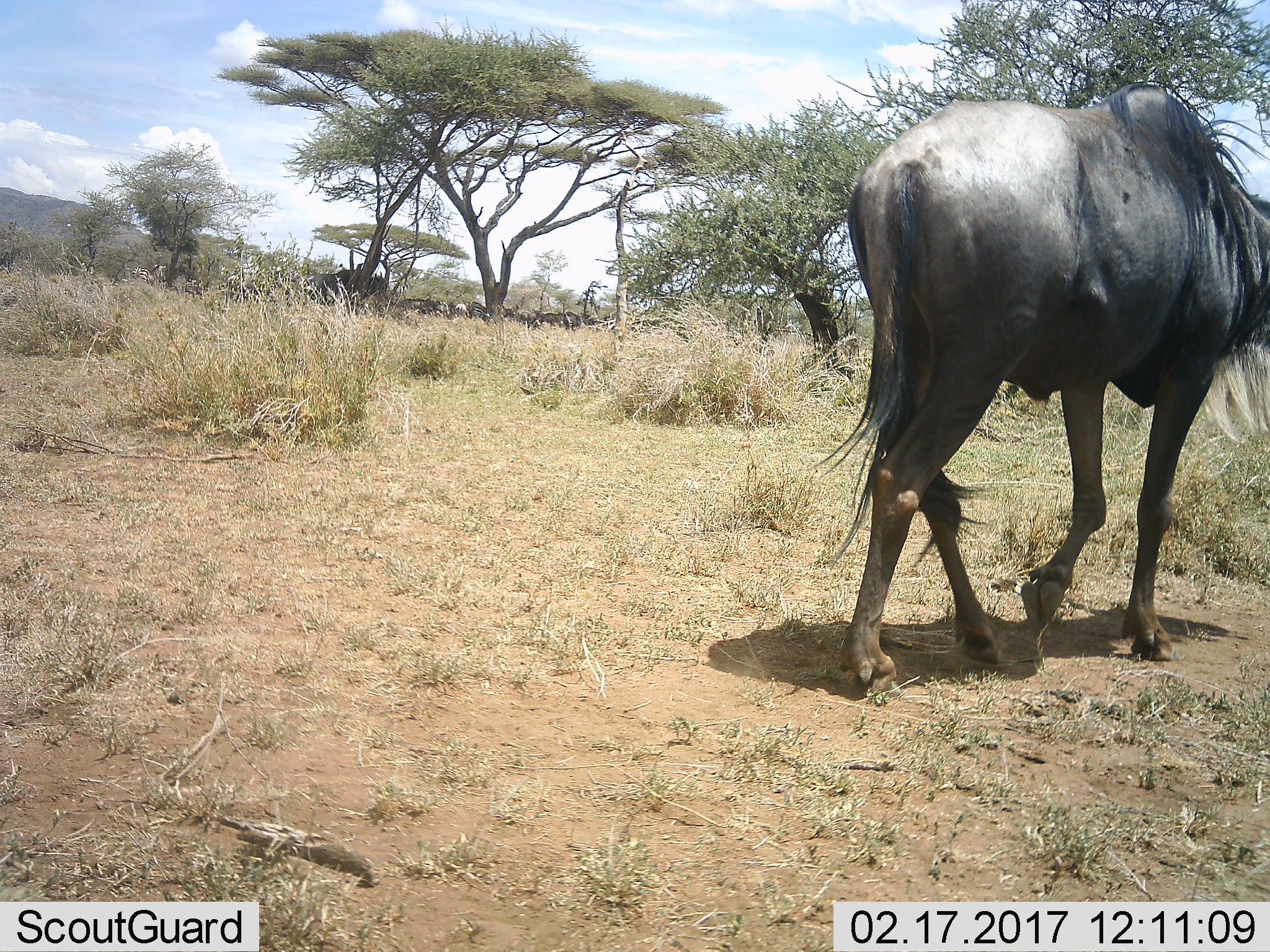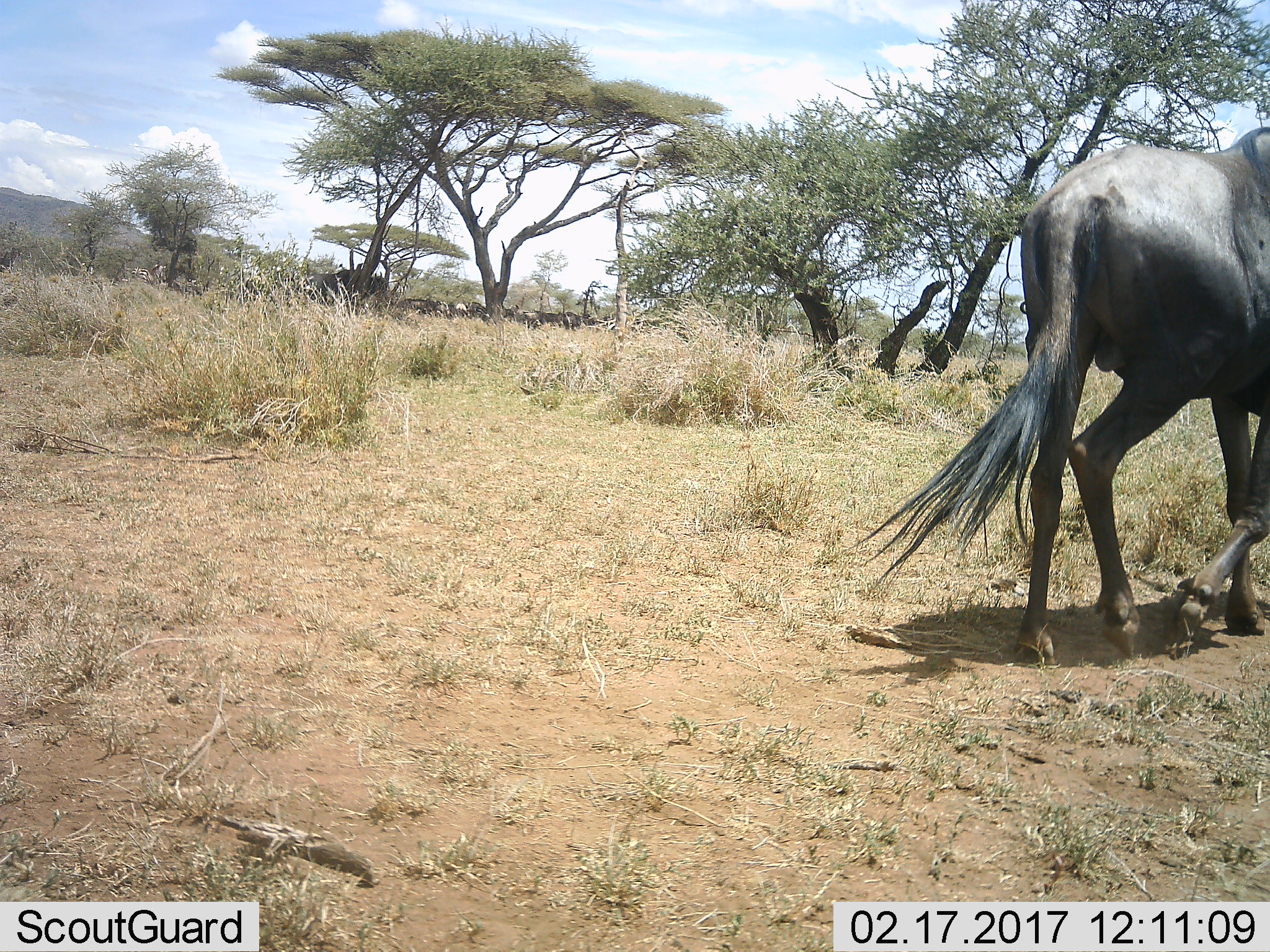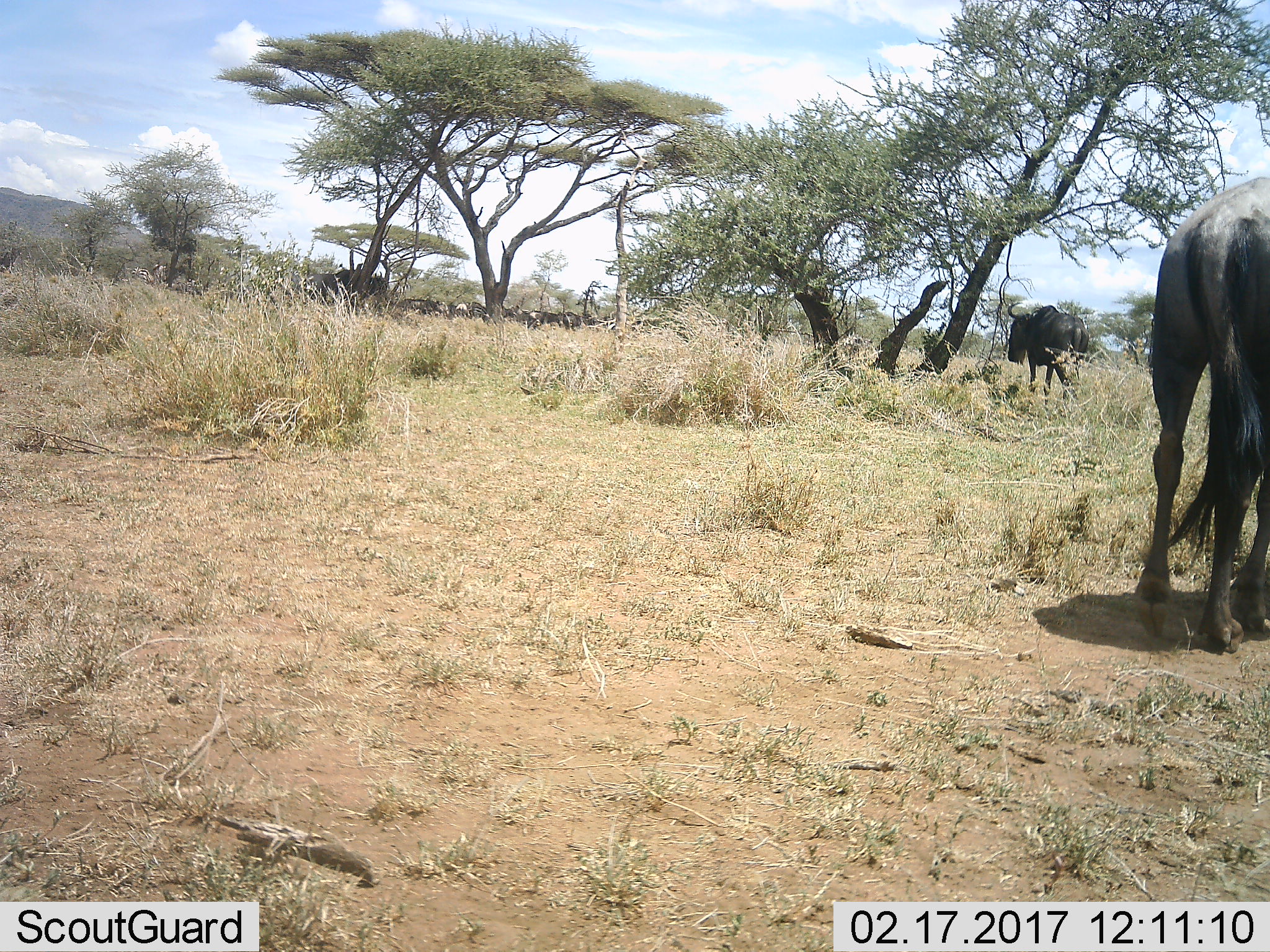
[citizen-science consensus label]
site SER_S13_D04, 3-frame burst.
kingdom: Animalia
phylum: Chordata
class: Mammalia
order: Artiodactyla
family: Bovidae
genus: Connochaetes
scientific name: Connochaetes taurinus taurinus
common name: blue wildebeest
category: wildebeestblue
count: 2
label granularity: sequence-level